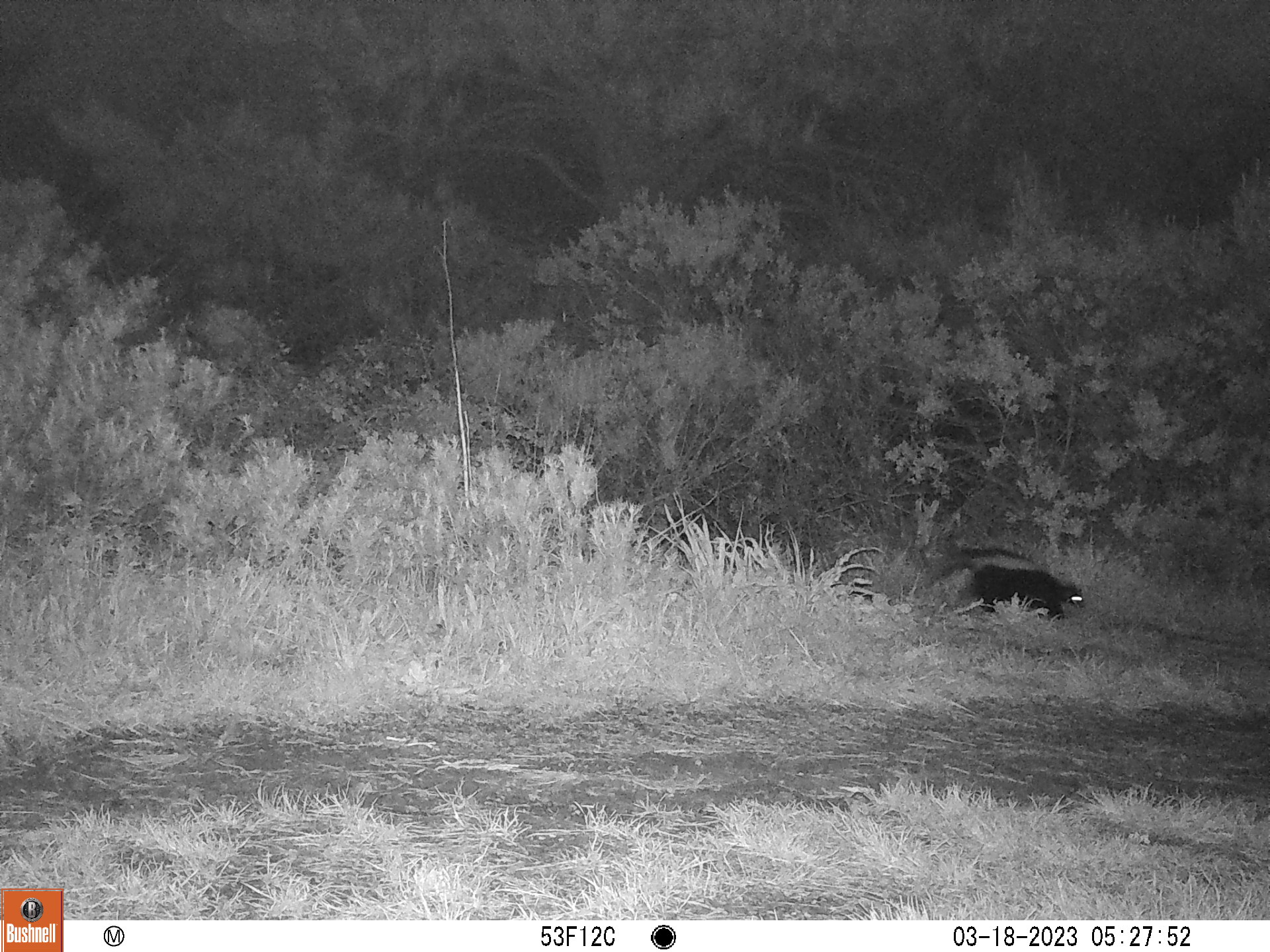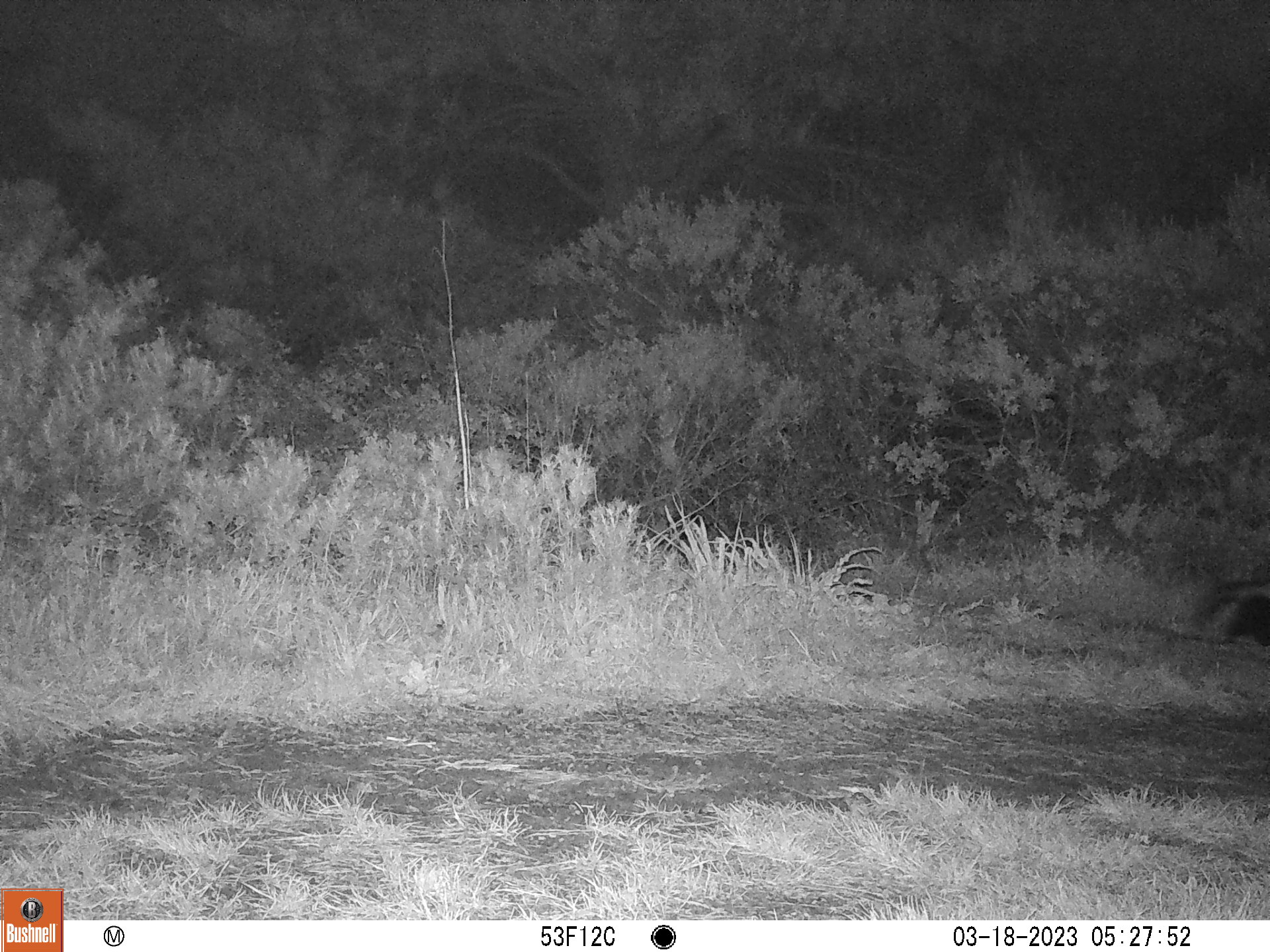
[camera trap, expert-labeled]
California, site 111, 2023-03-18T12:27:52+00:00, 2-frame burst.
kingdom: Animalia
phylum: Chordata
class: Mammalia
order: Carnivora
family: Mephitidae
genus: Mephitis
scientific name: Mephitis mephitis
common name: striped skunk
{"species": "striped skunk (Mephitis mephitis)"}